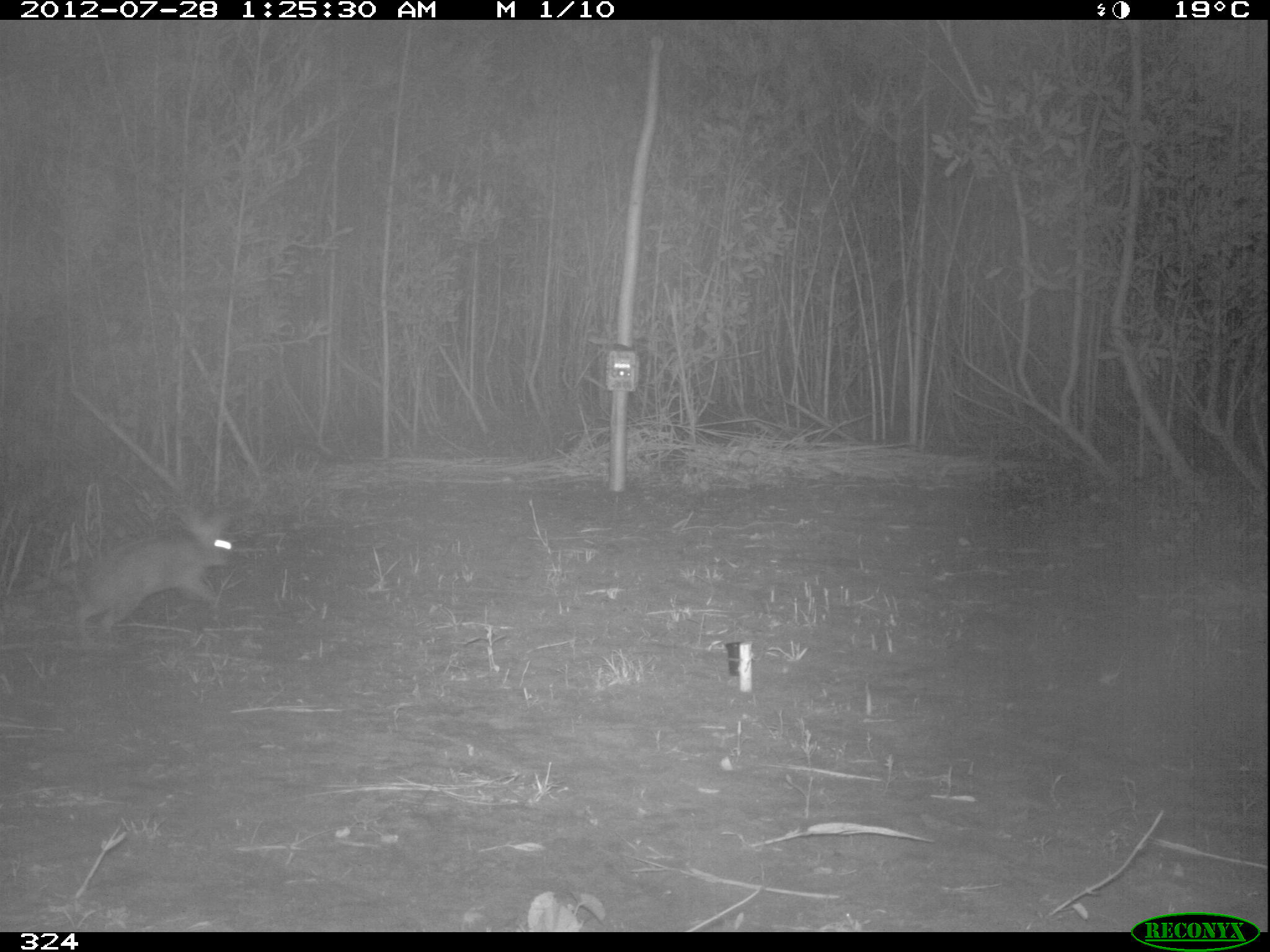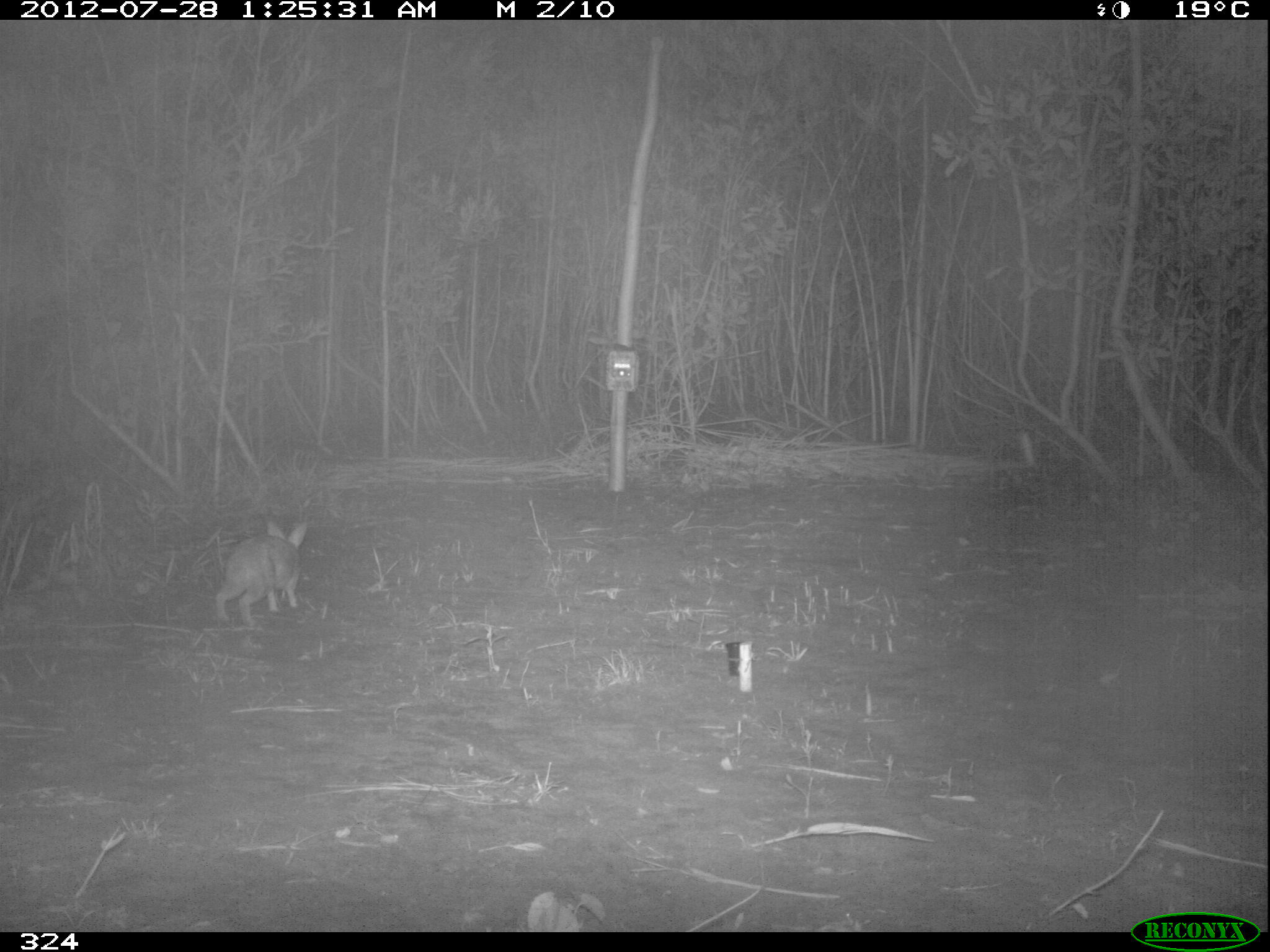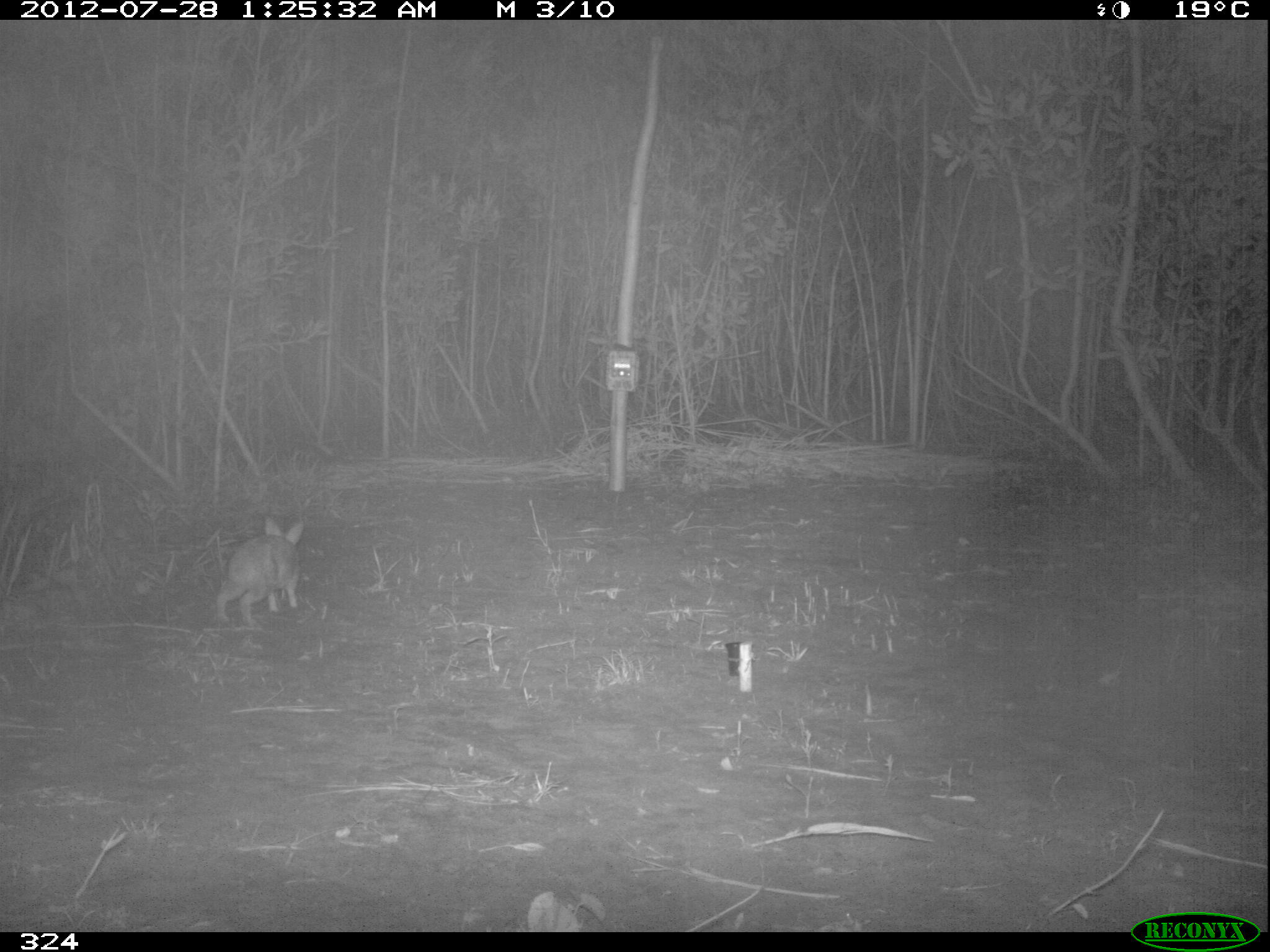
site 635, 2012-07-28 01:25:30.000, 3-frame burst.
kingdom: Animalia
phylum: Chordata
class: Mammalia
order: Lagomorpha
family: Leporidae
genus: Sylvilagus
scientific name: Sylvilagus brasiliensis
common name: tapeti